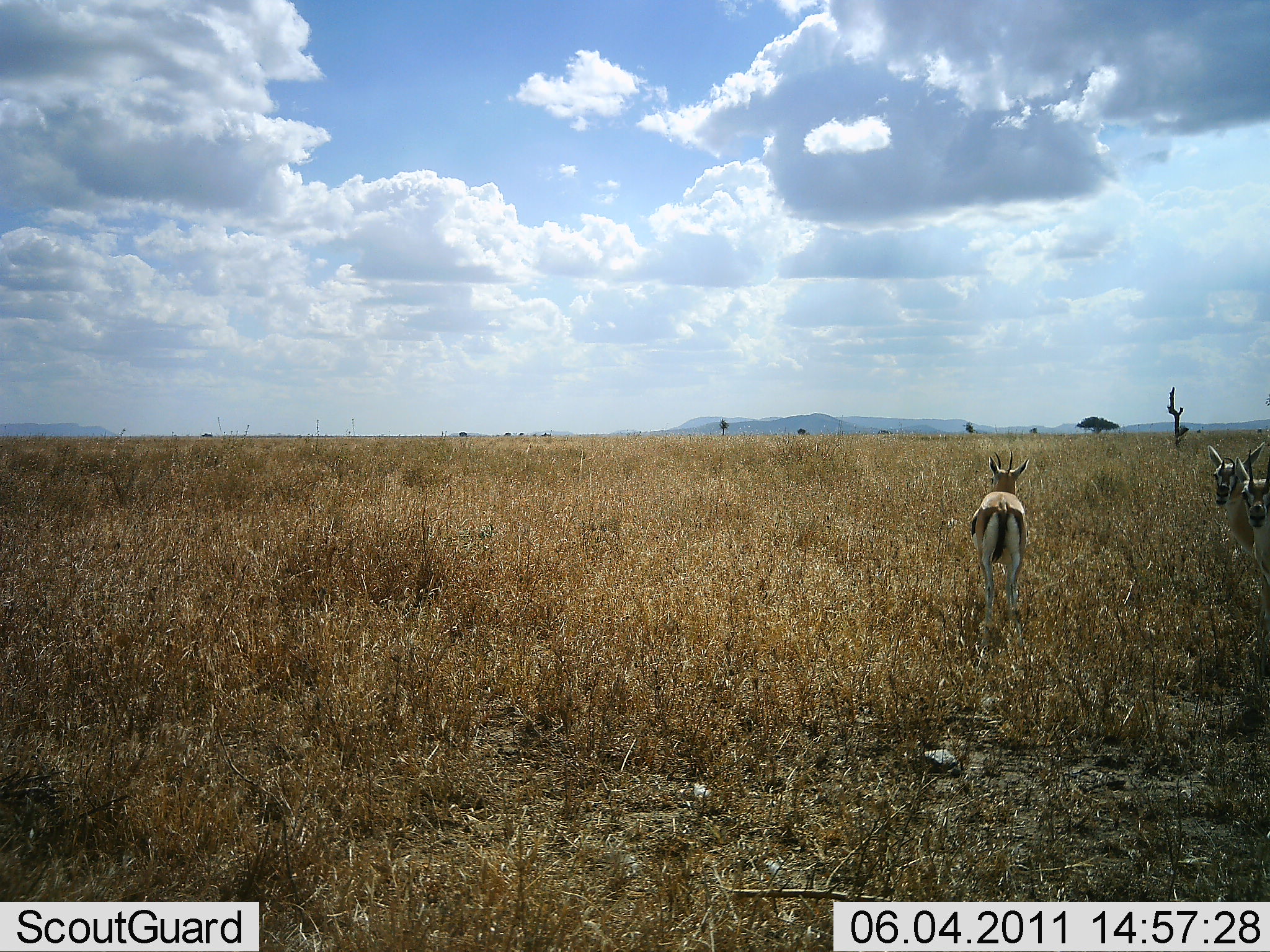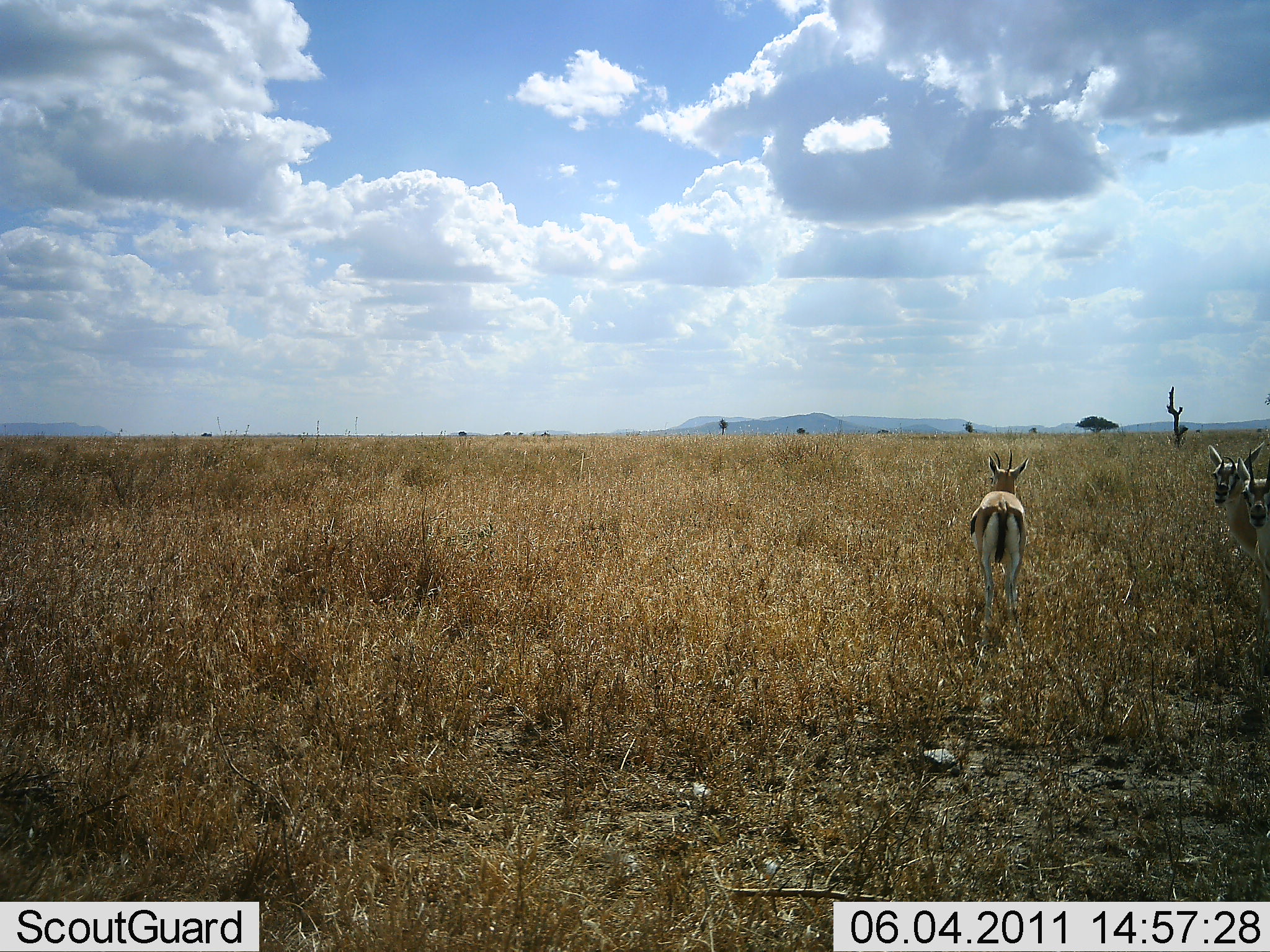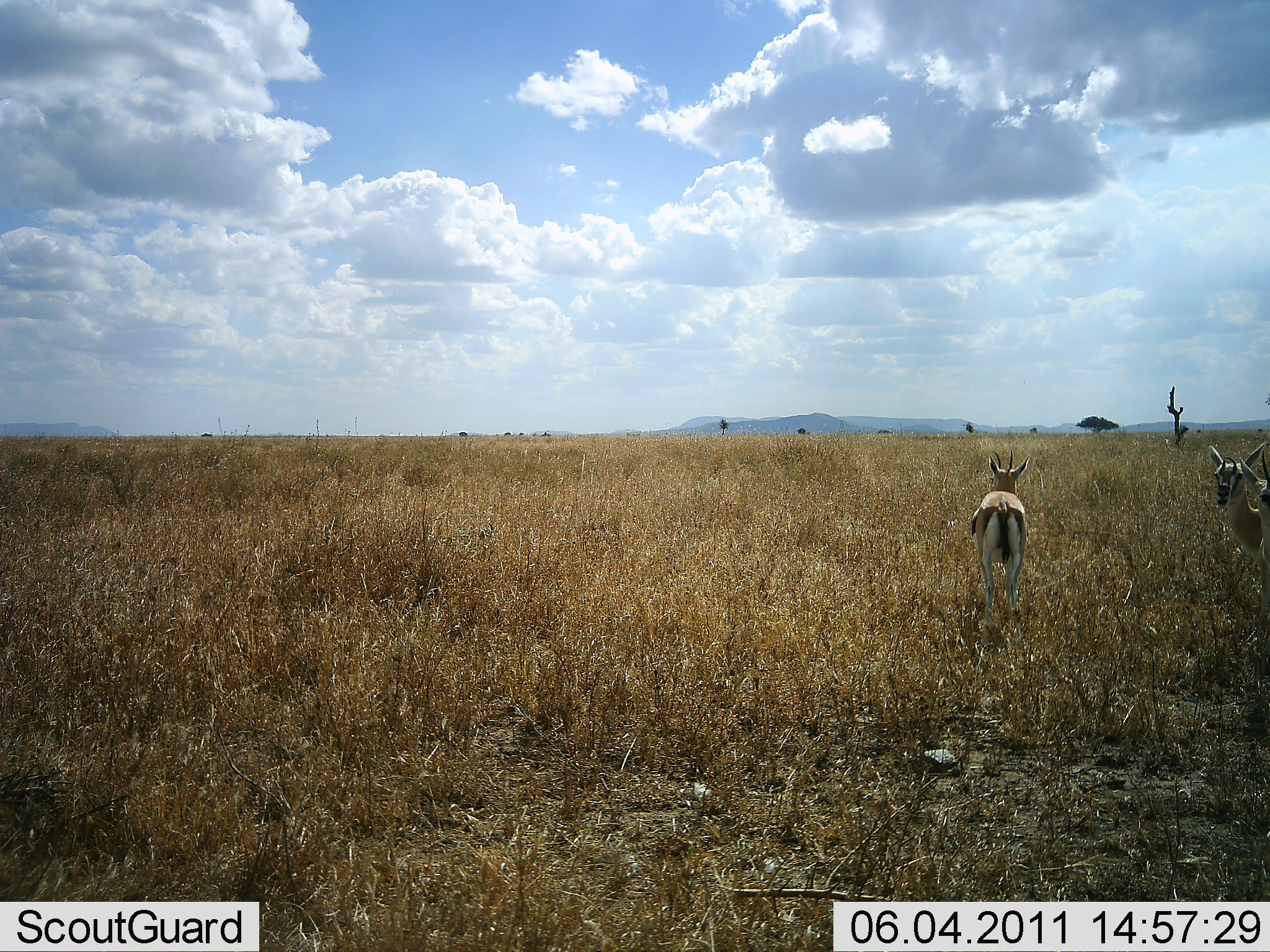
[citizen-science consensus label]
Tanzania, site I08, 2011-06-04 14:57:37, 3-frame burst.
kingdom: Animalia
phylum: Chordata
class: Mammalia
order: Artiodactyla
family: Bovidae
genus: Eudorcas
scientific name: Eudorcas thomsonii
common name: thomson's gazelle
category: gazellethomsons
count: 3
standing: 100%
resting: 0%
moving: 0%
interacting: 0%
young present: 0%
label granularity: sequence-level